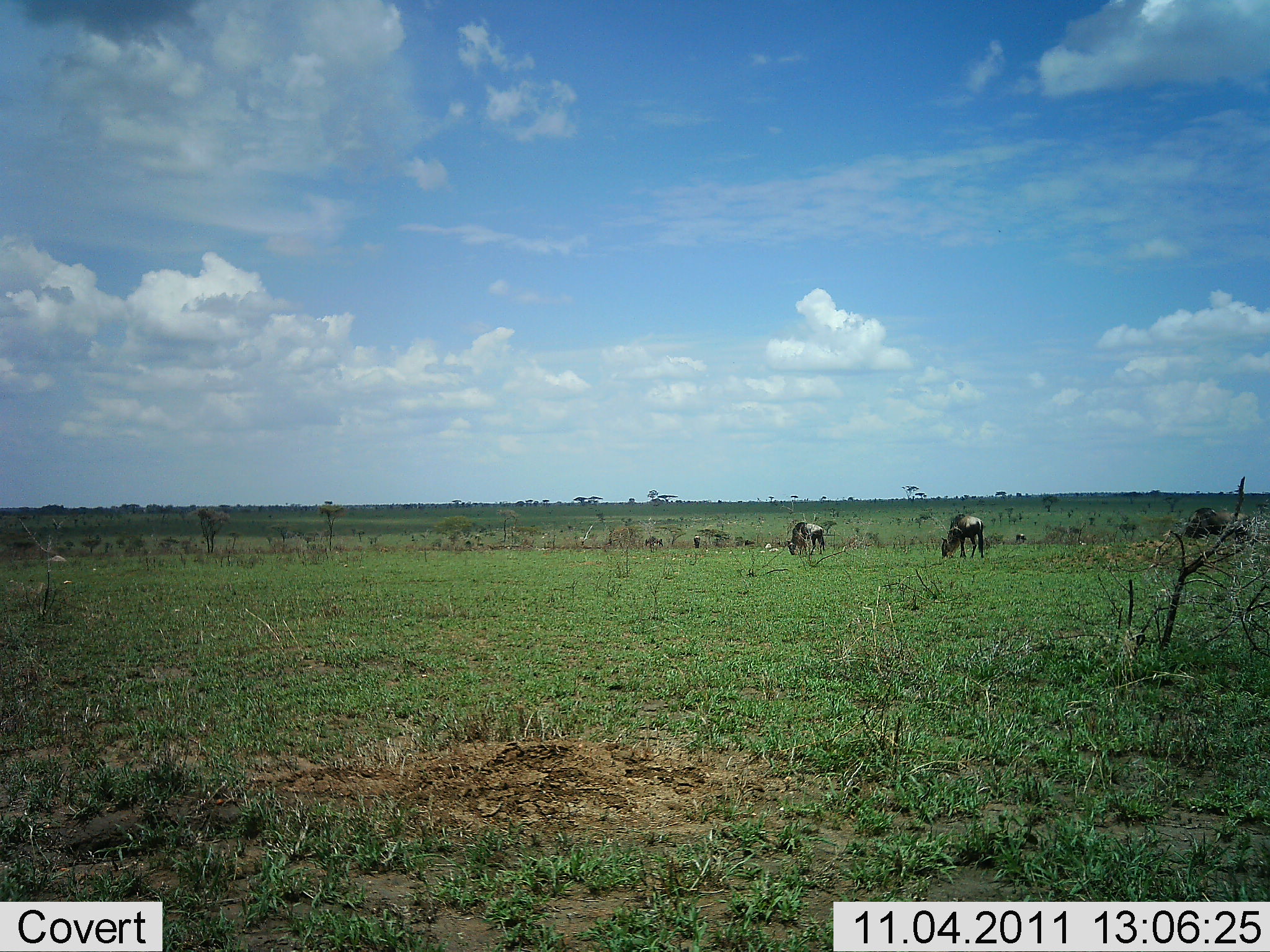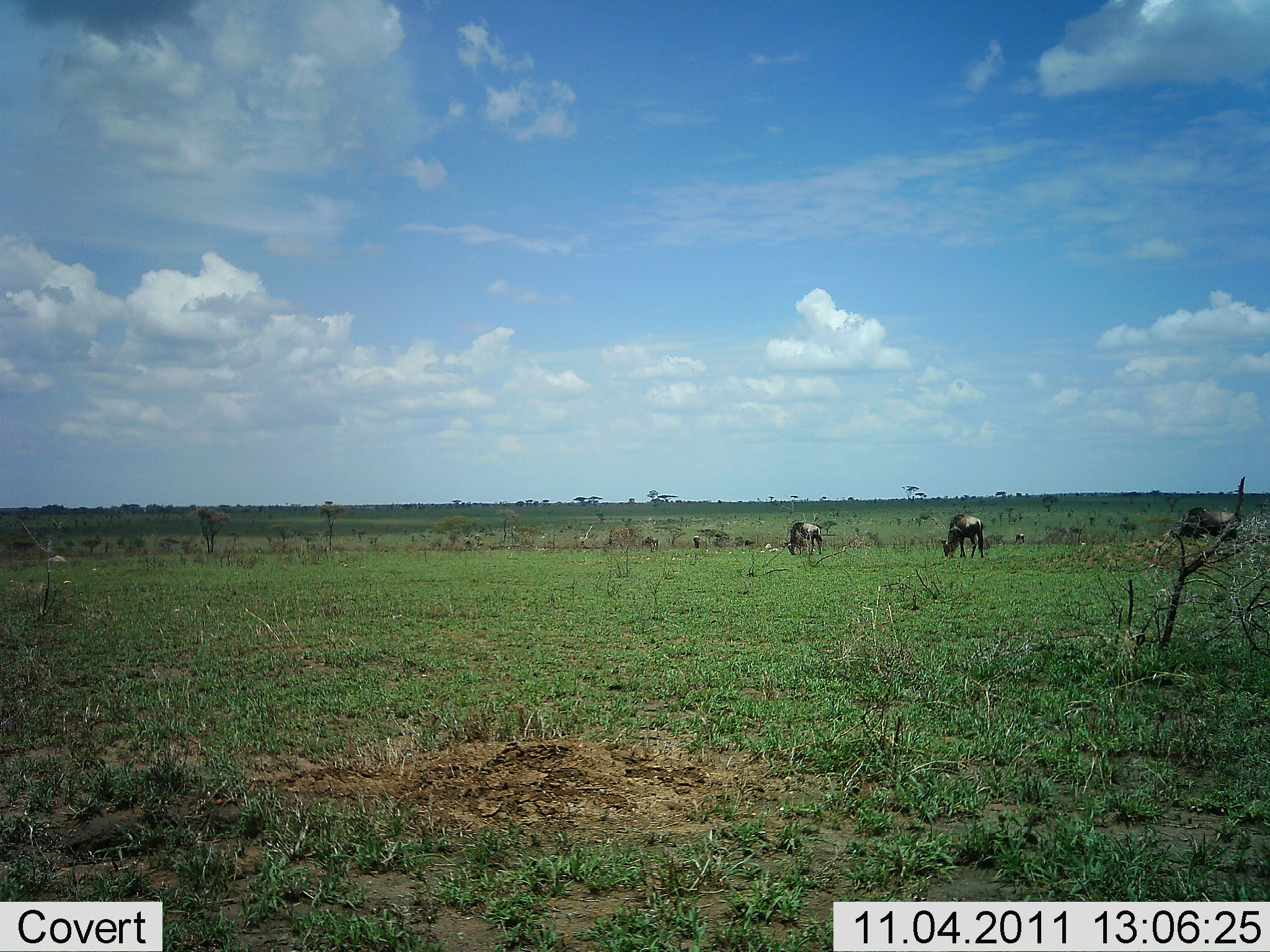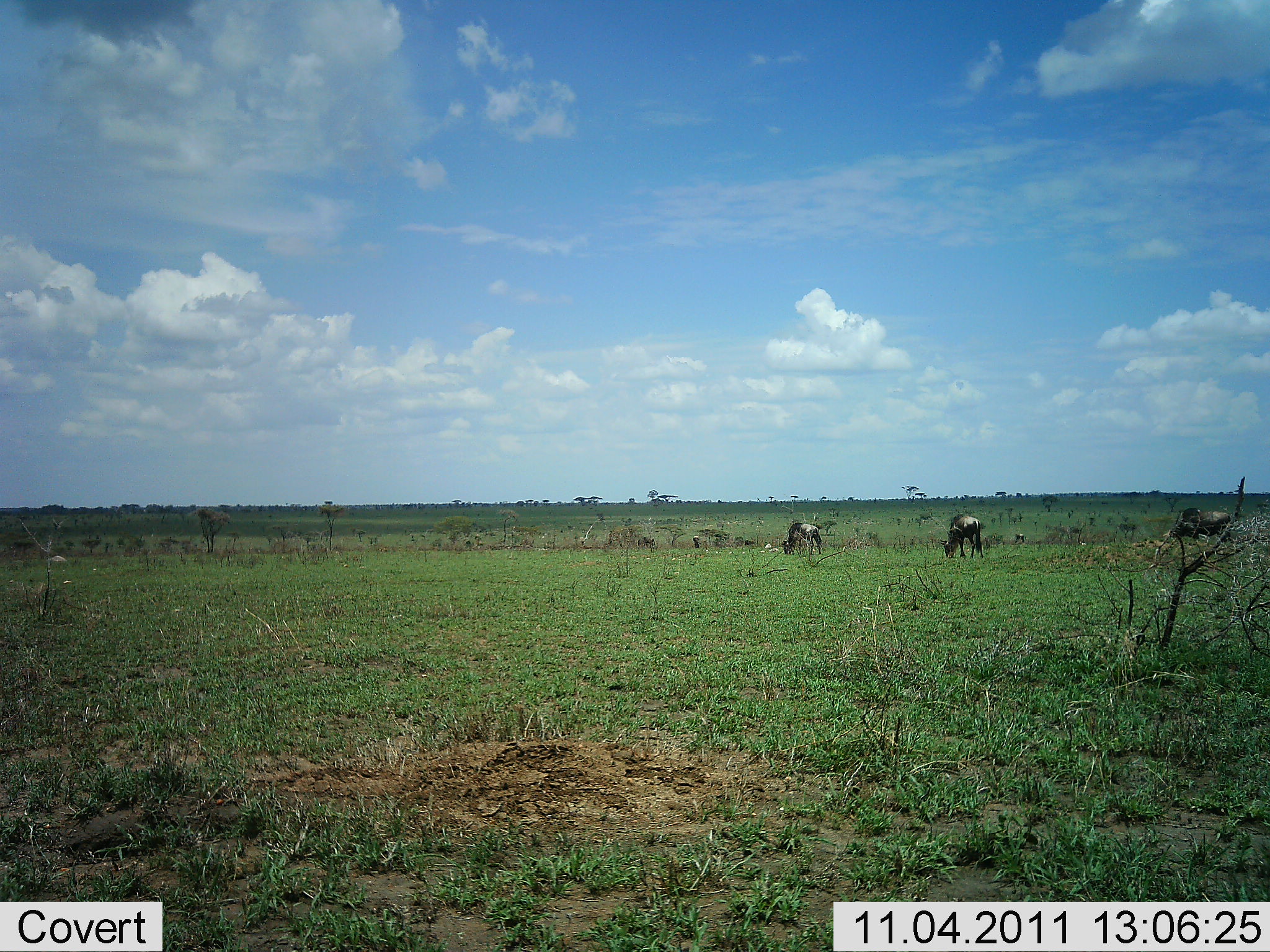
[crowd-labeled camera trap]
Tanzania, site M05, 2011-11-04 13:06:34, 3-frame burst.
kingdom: Animalia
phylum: Chordata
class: Mammalia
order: Artiodactyla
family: Bovidae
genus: Connochaetes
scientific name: Connochaetes taurinus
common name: blue wildebeest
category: wildebeest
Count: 3.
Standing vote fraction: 33%.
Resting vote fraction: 0%.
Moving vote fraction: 0%.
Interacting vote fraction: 0%.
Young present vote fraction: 0%.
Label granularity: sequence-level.